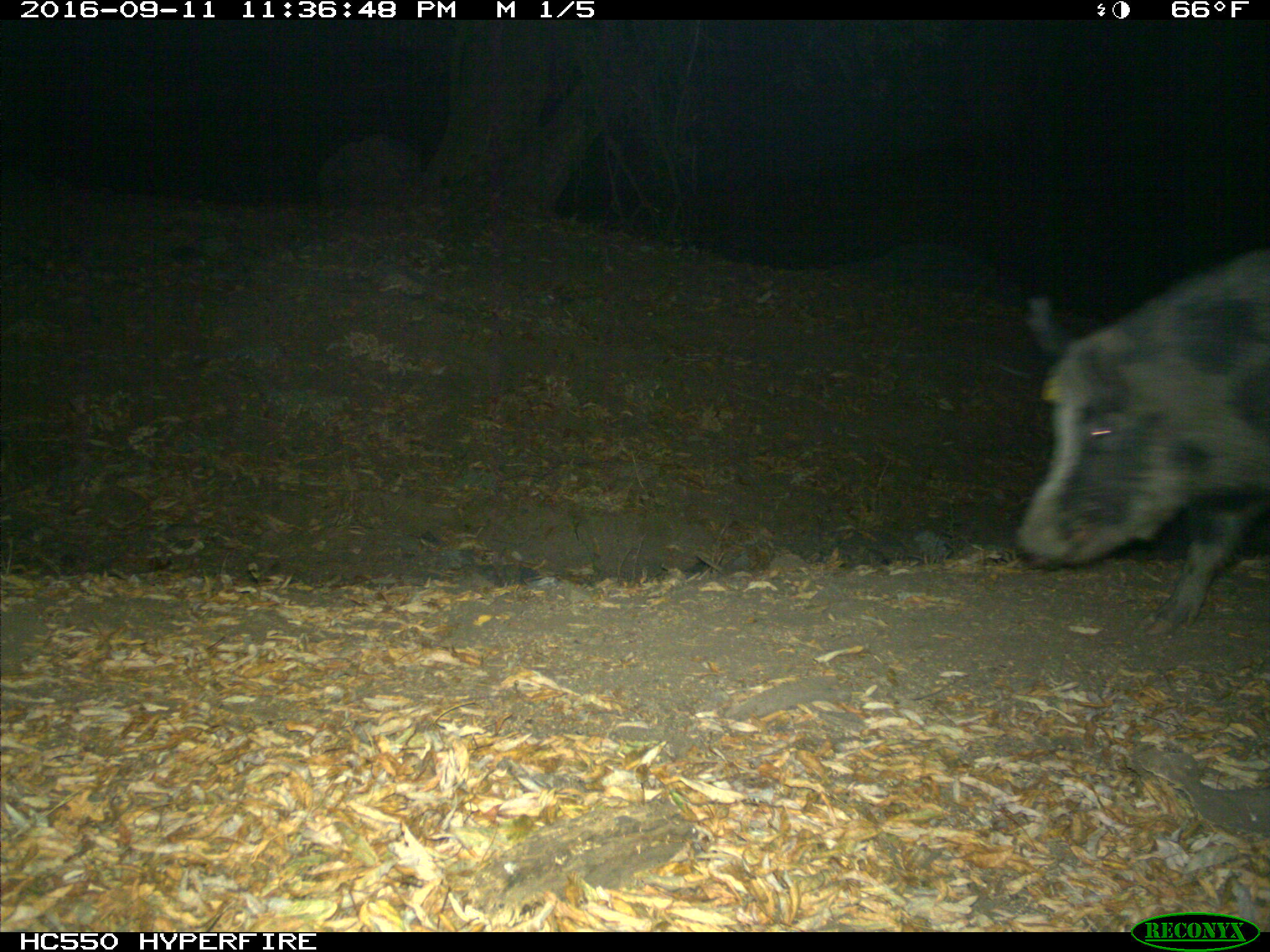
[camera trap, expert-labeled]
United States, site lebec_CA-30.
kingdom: Animalia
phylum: Chordata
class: Mammalia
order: Artiodactyla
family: Suidae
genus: Sus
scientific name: Sus scrofa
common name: wild boar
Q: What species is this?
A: Sus scrofa (wild boar).